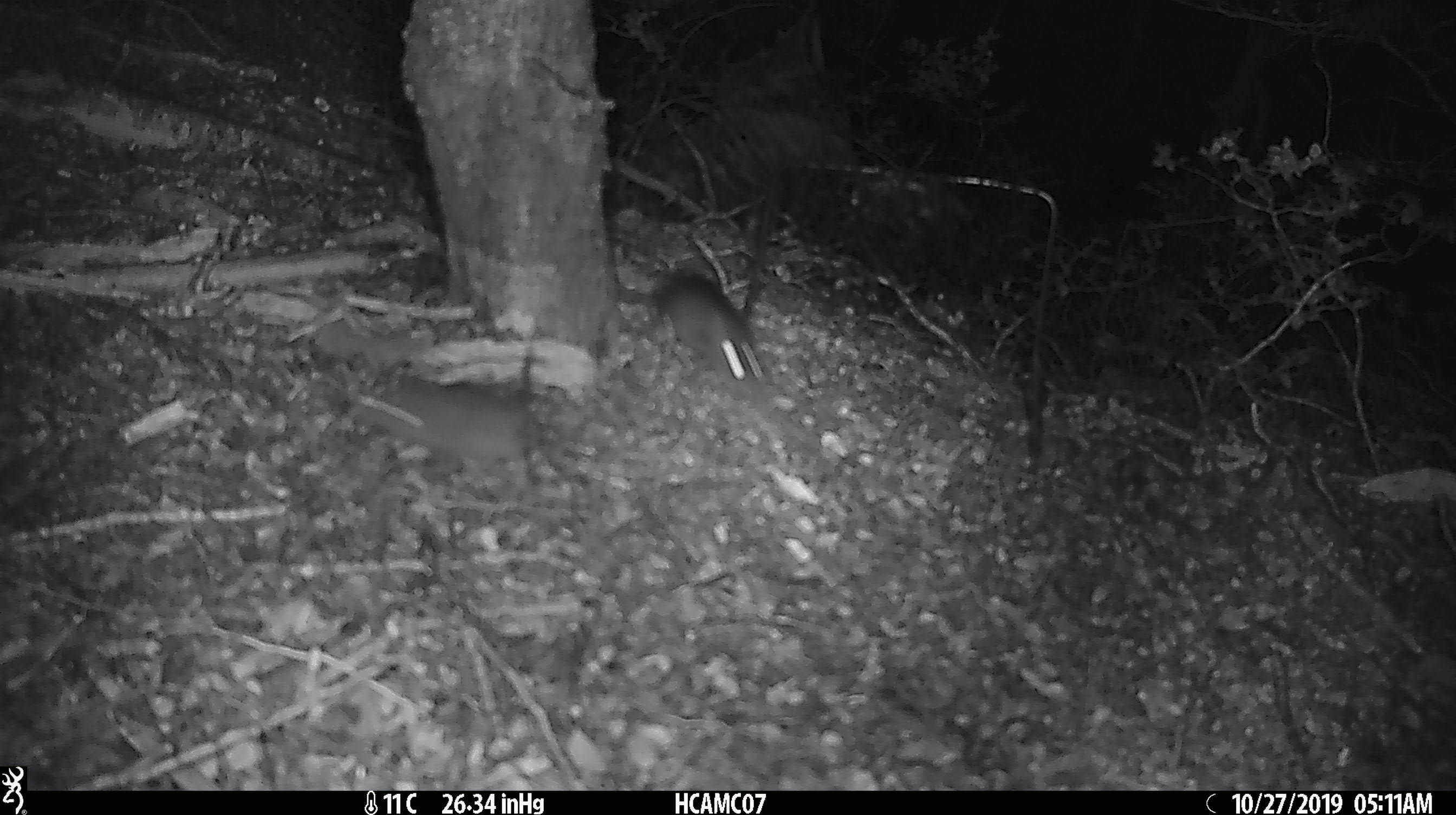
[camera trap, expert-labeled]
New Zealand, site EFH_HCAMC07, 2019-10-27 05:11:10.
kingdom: Animalia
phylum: Chordata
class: Mammalia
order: Rodentia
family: Muridae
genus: Mus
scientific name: Mus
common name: mouse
Mouse (Mus).